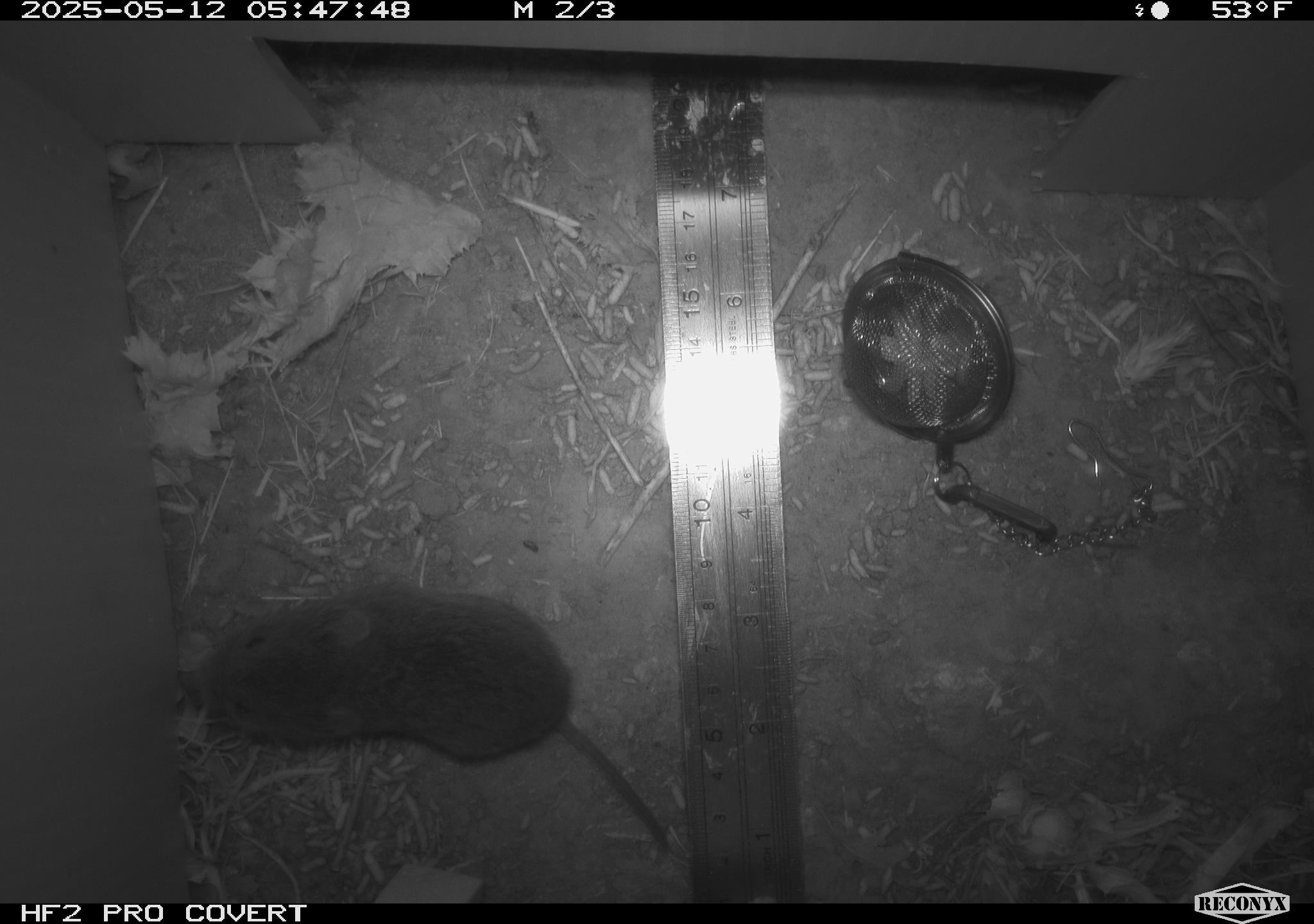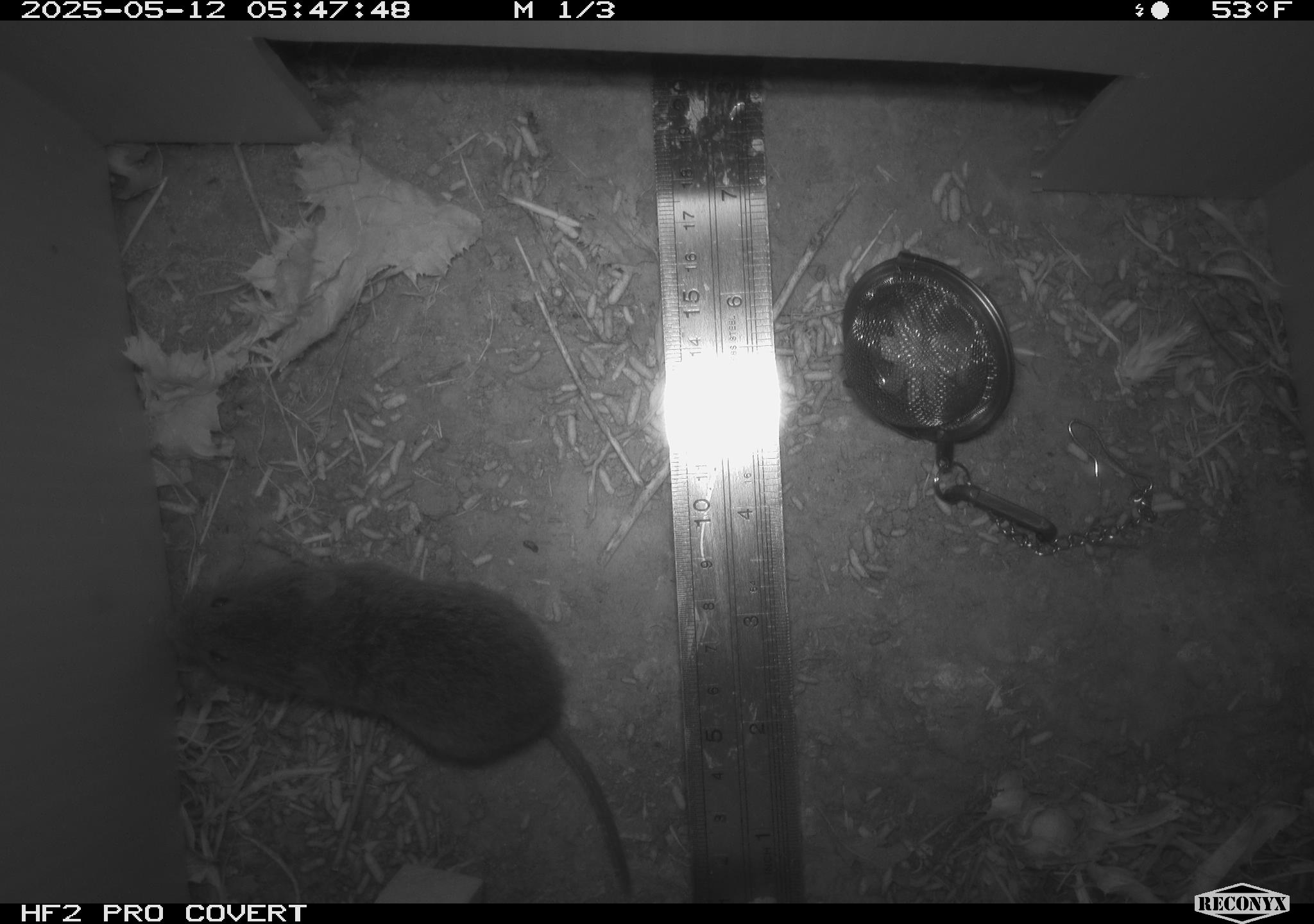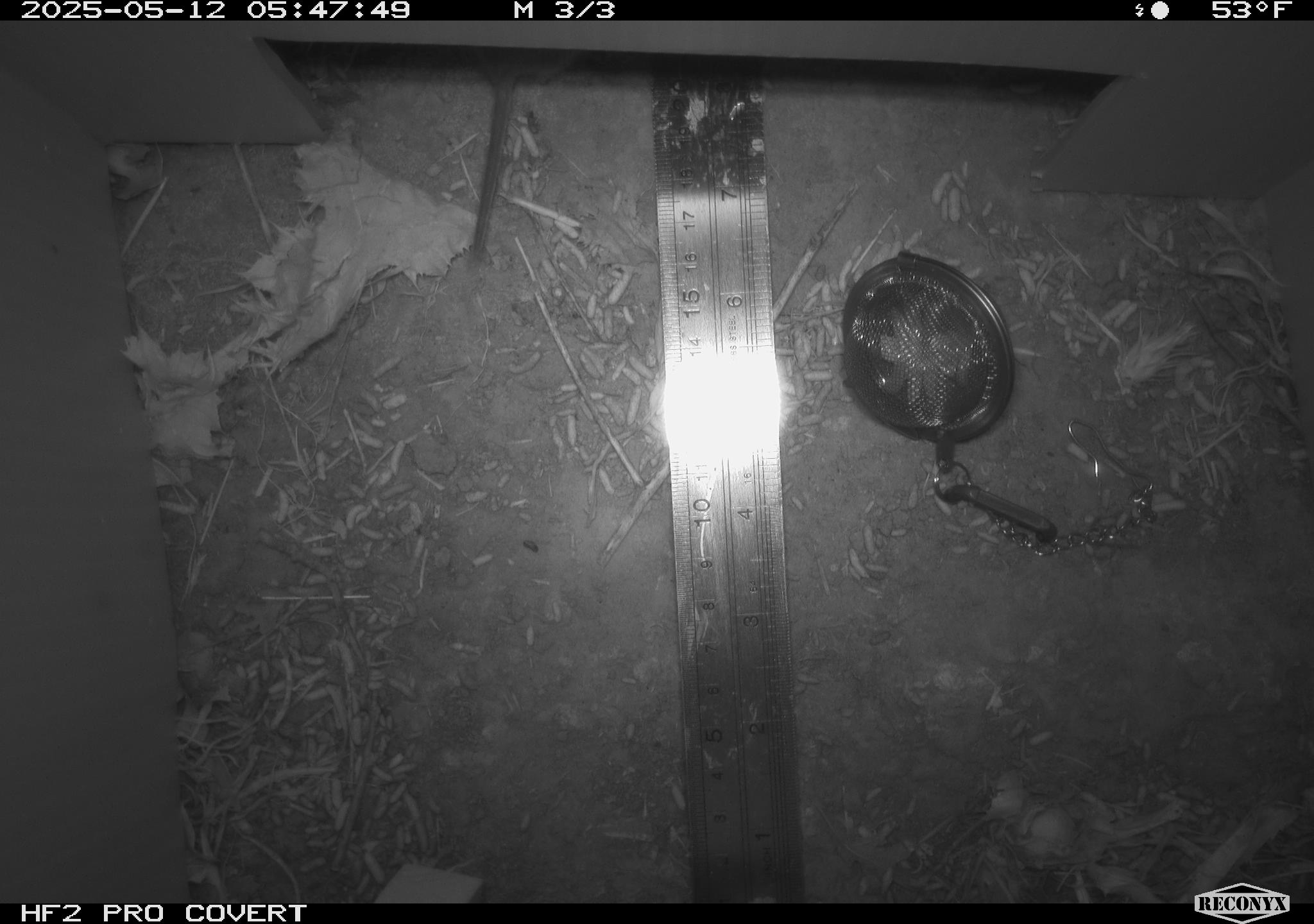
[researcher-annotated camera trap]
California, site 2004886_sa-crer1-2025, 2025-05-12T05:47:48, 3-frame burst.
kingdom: Animalia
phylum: Chordata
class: Mammalia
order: Rodentia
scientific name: Rodentia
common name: rodent